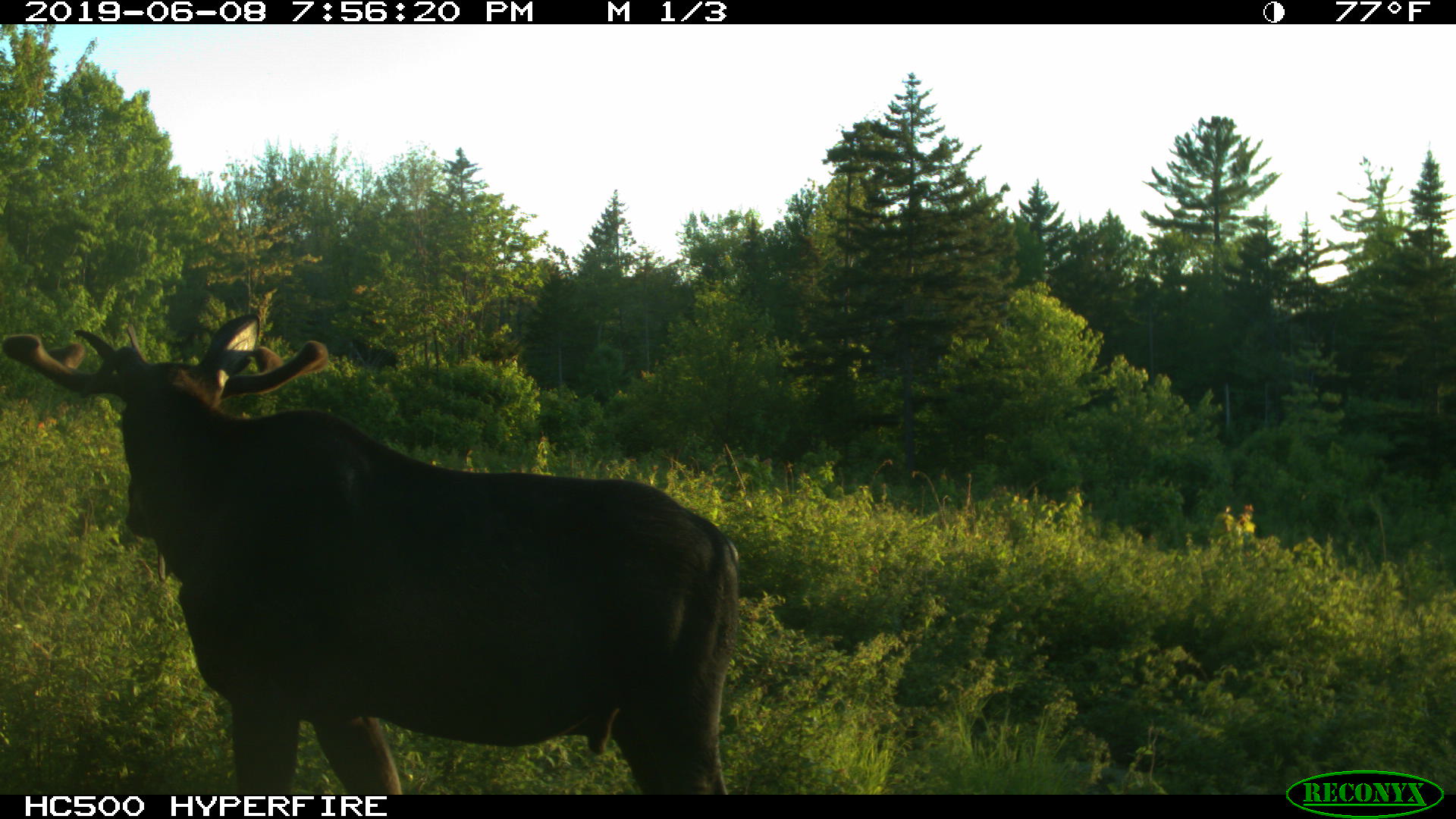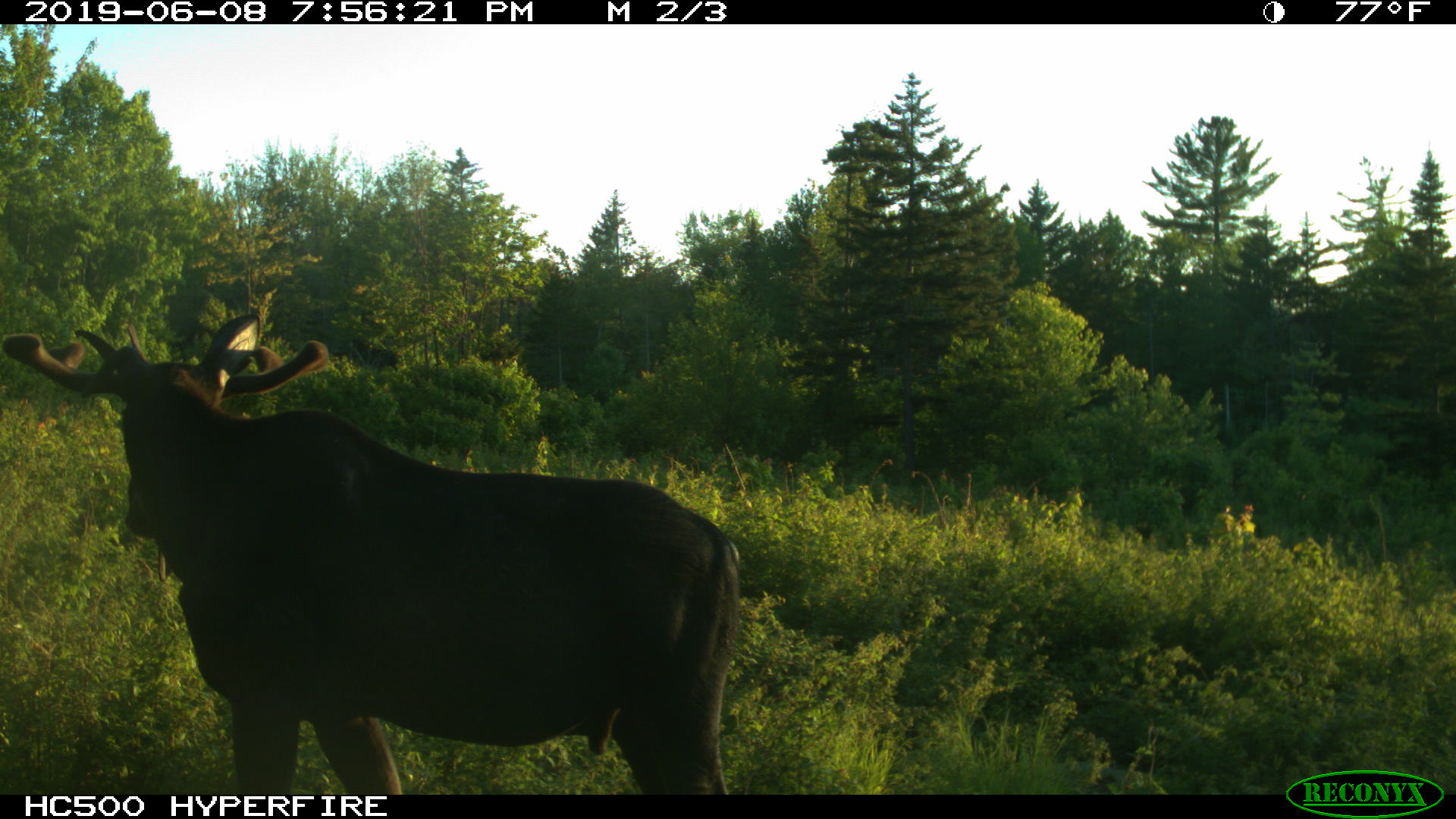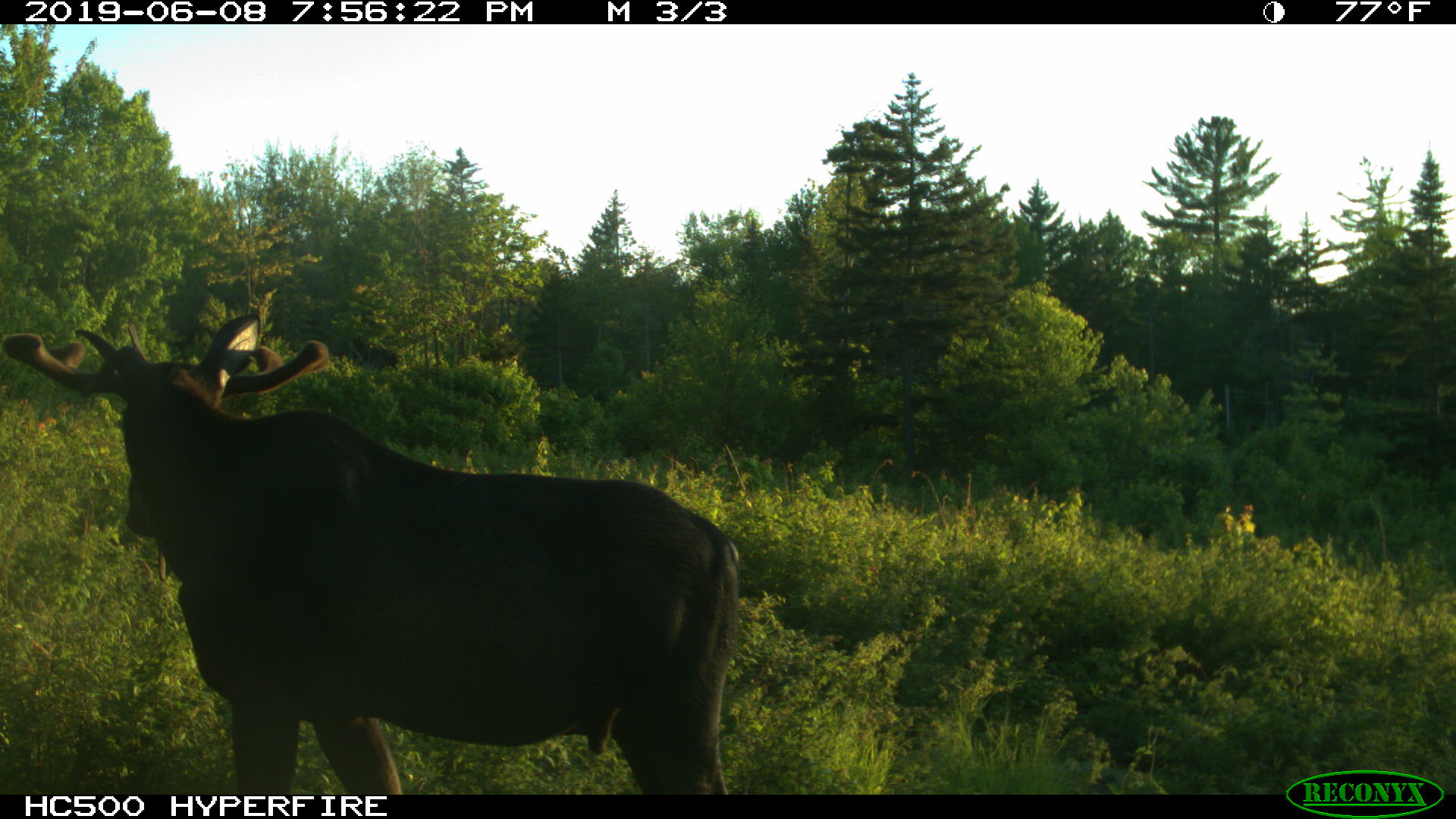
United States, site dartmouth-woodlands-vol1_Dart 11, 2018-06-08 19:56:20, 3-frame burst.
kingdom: Animalia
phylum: Chordata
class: Mammalia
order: Artiodactyla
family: Cervidae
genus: Alces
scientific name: Alces alces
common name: moose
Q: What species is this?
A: Moose (Alces alces).